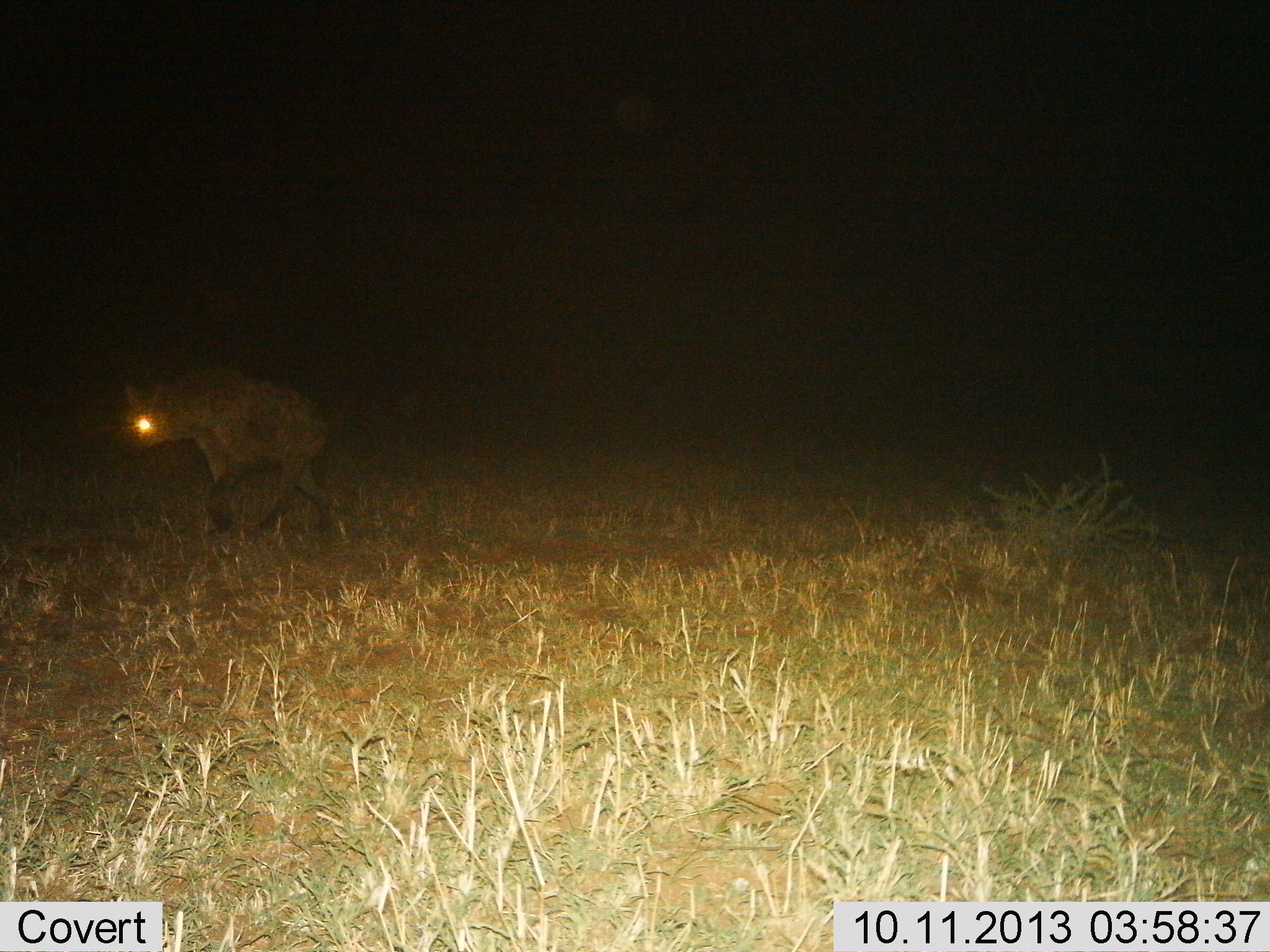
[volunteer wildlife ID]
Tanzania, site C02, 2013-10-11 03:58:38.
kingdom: Animalia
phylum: Chordata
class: Mammalia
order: Carnivora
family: Hyaenidae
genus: Crocuta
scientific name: Crocuta crocuta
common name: spotted hyena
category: hyenaspotted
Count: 1.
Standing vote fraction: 7%.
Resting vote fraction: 0%.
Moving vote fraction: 93%.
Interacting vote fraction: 0%.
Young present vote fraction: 0%.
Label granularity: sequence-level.